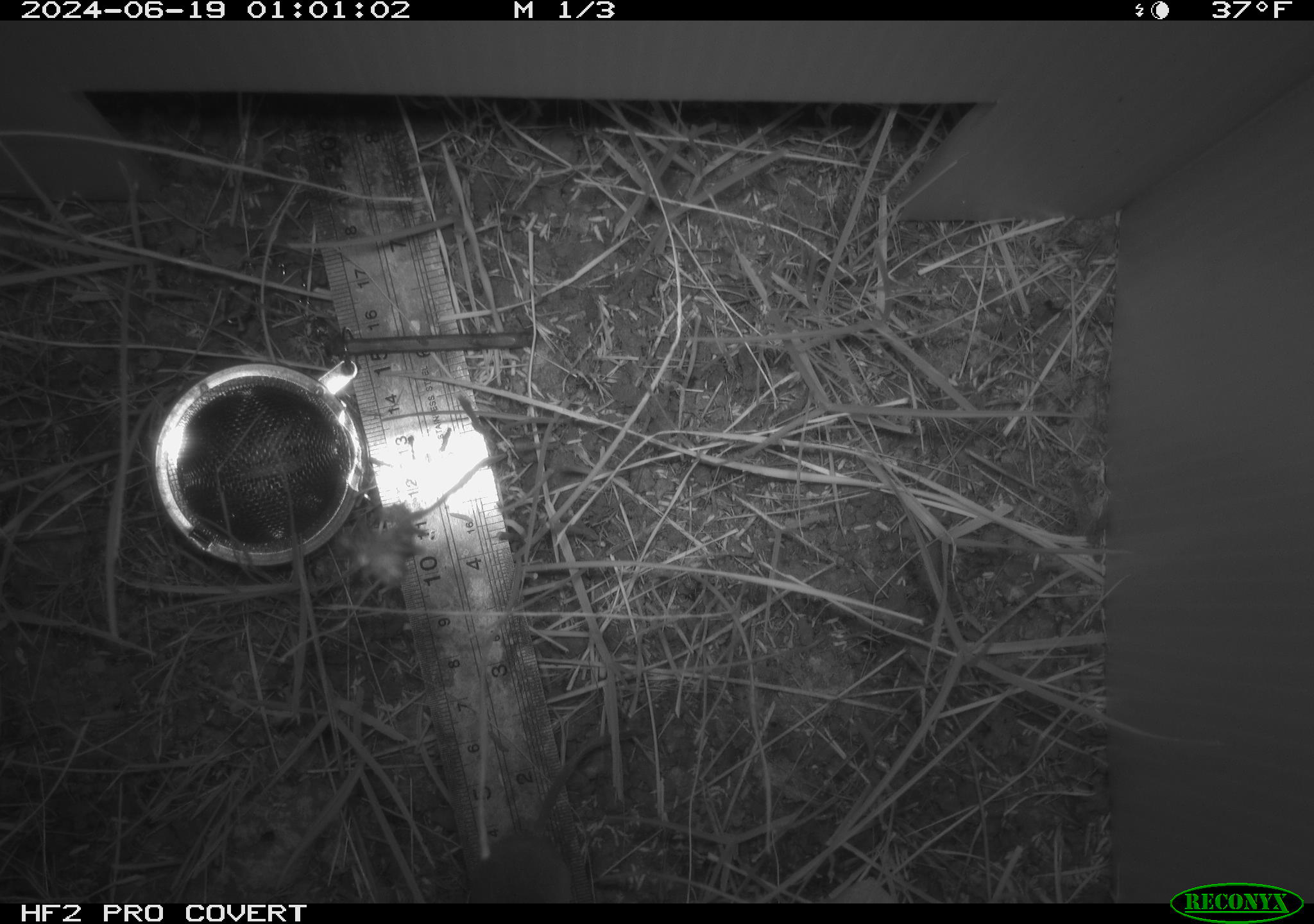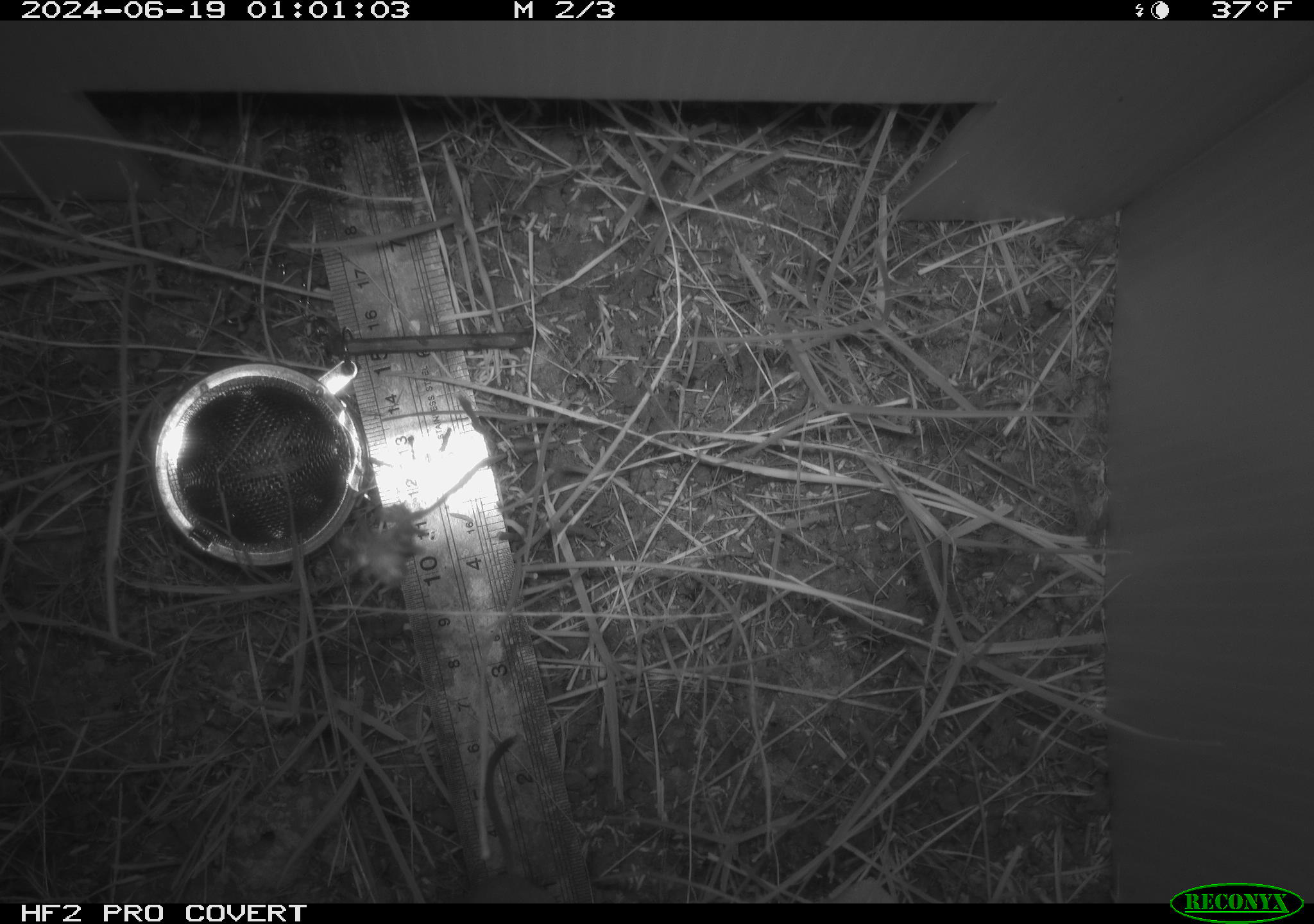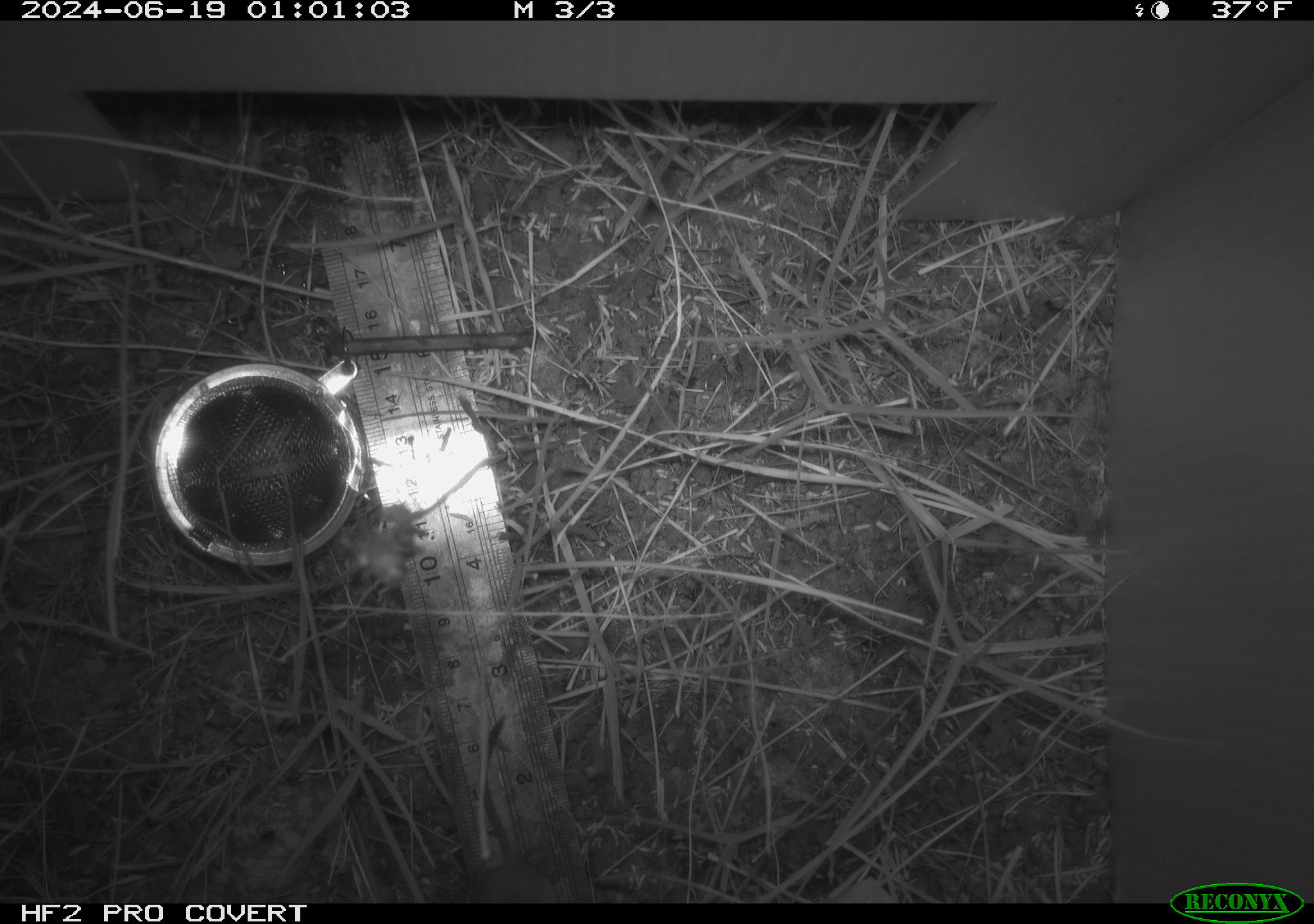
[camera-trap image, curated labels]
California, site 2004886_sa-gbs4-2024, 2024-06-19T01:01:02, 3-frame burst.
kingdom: Animalia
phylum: Chordata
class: Mammalia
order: Eulipotyphla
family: Soricidae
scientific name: Soricidae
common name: shrews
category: soricidae family